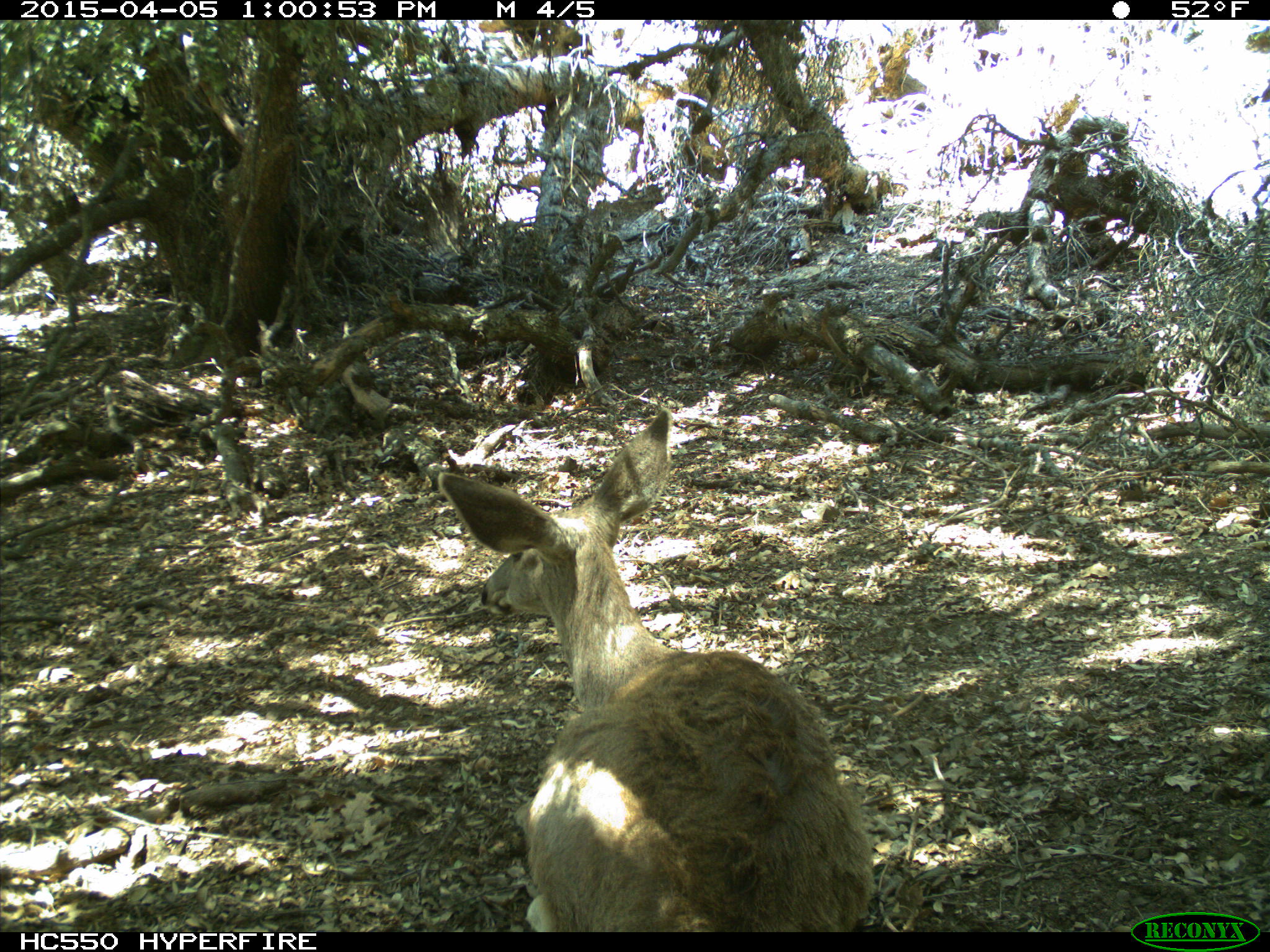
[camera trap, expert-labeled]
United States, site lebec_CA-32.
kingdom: Animalia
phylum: Chordata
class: Mammalia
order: Artiodactyla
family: Cervidae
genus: Odocoileus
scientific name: Odocoileus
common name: deer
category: unidentified deer